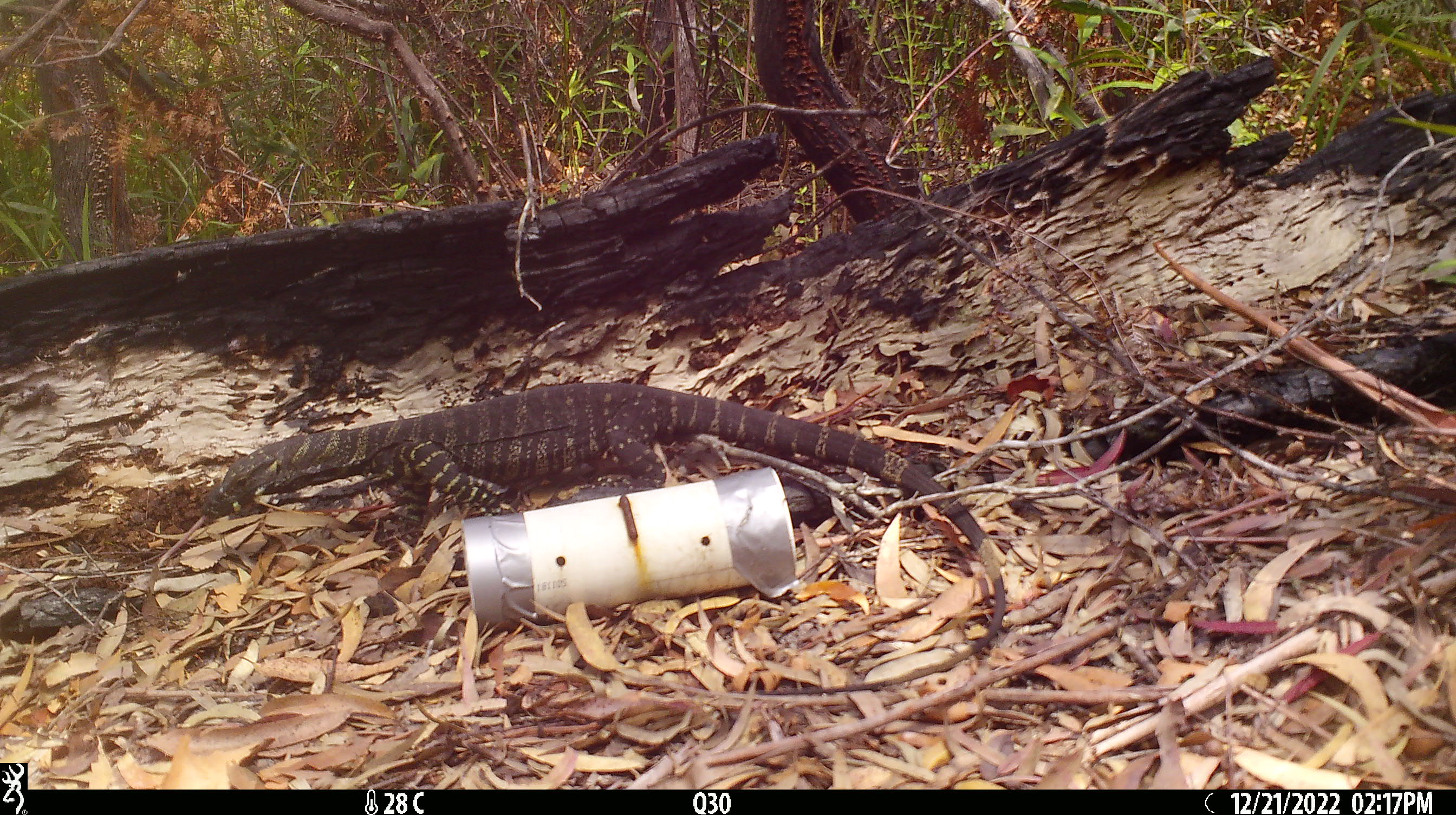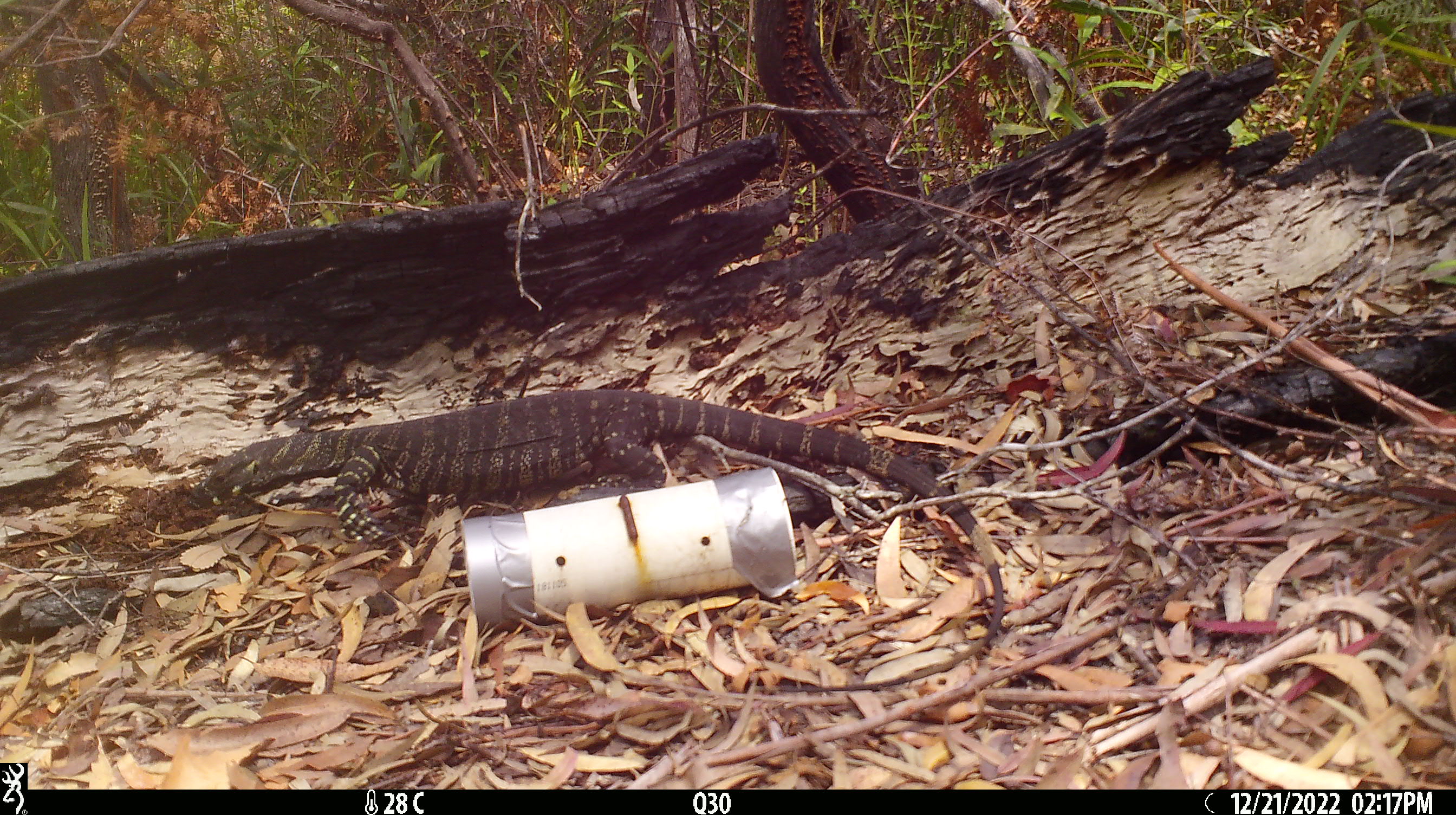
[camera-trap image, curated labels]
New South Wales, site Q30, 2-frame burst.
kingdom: Animalia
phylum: Chordata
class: Reptilia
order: Squamata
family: Varanidae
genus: Varanus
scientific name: Varanus varius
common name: lace monitor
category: goanna